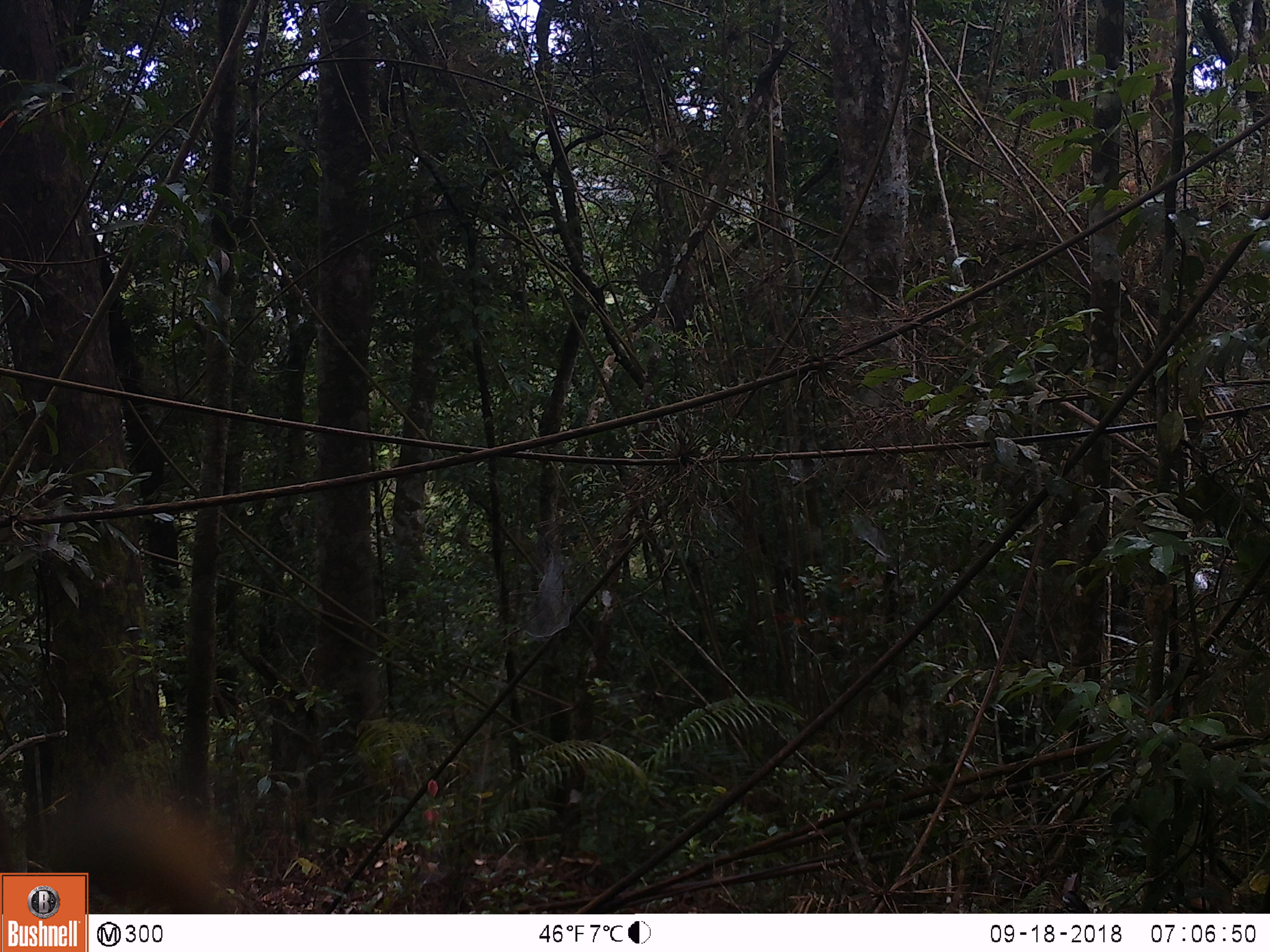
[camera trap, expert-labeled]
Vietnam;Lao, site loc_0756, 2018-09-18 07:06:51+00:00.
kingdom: Animalia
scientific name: Animalia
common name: animal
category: unidentified animal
Unidentified animal (animal) (Animalia). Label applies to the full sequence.